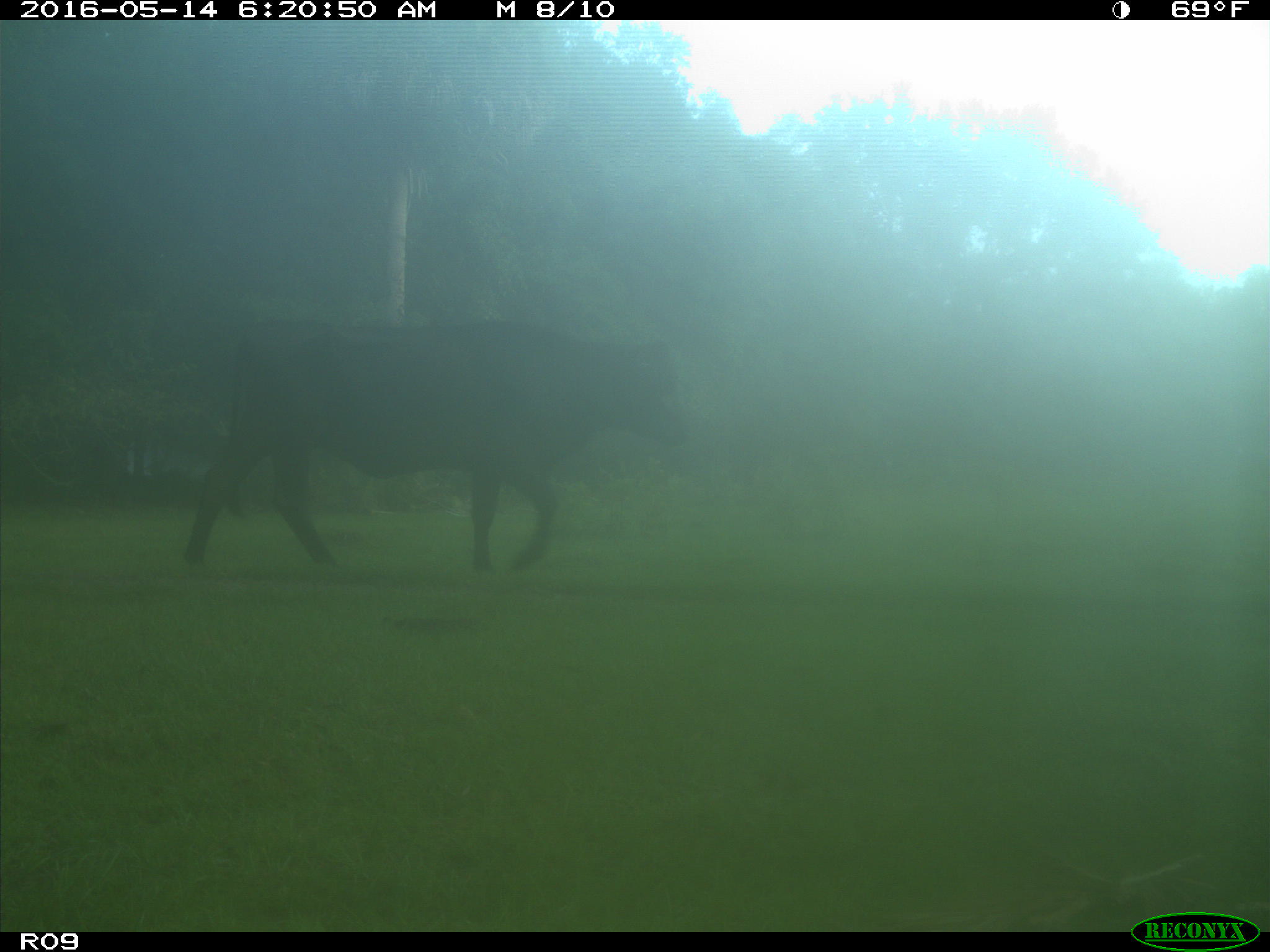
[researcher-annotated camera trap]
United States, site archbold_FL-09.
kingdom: Animalia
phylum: Chordata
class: Mammalia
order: Artiodactyla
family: Bovidae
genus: Bos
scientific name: Bos taurus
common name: domestic cow